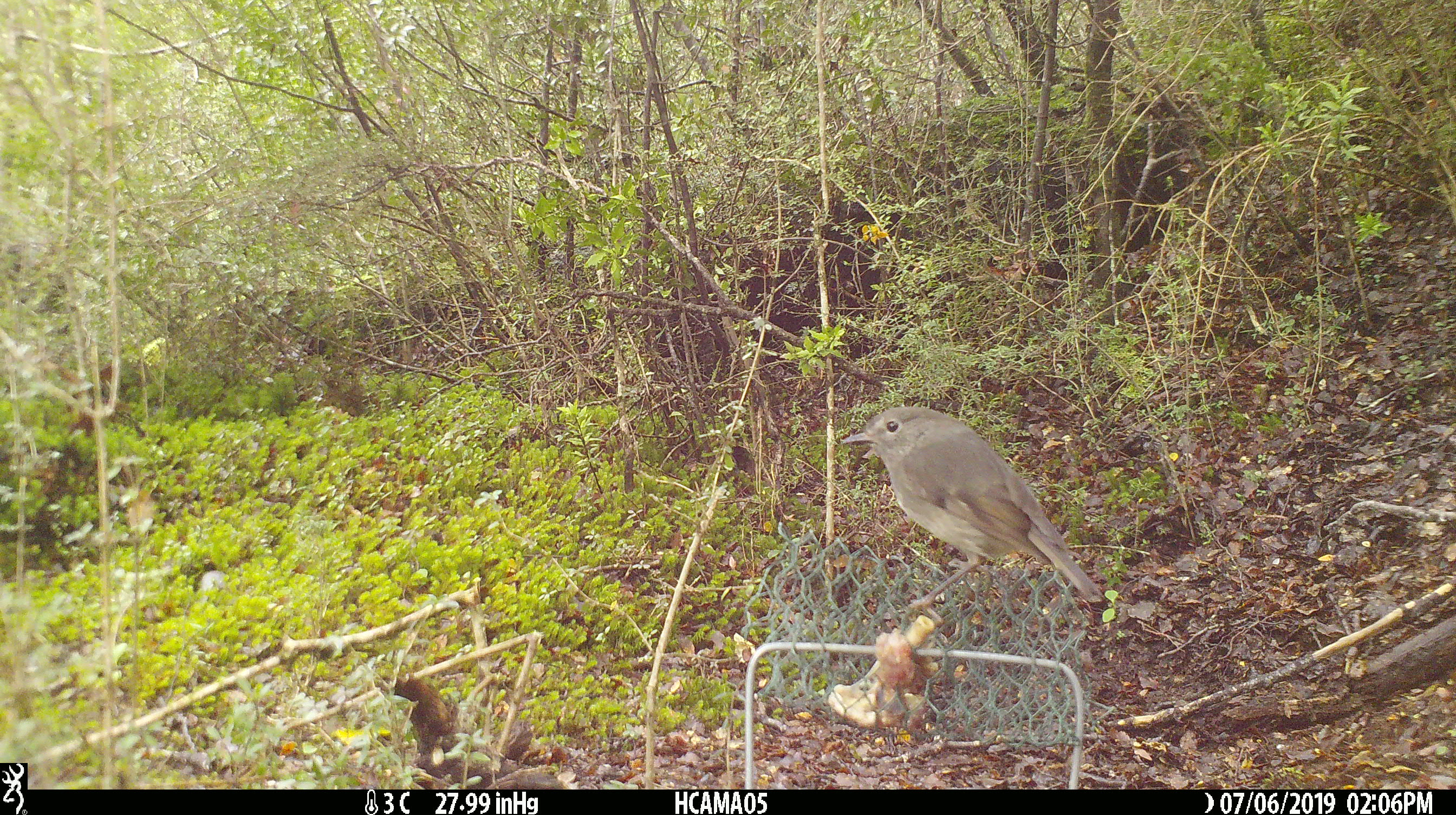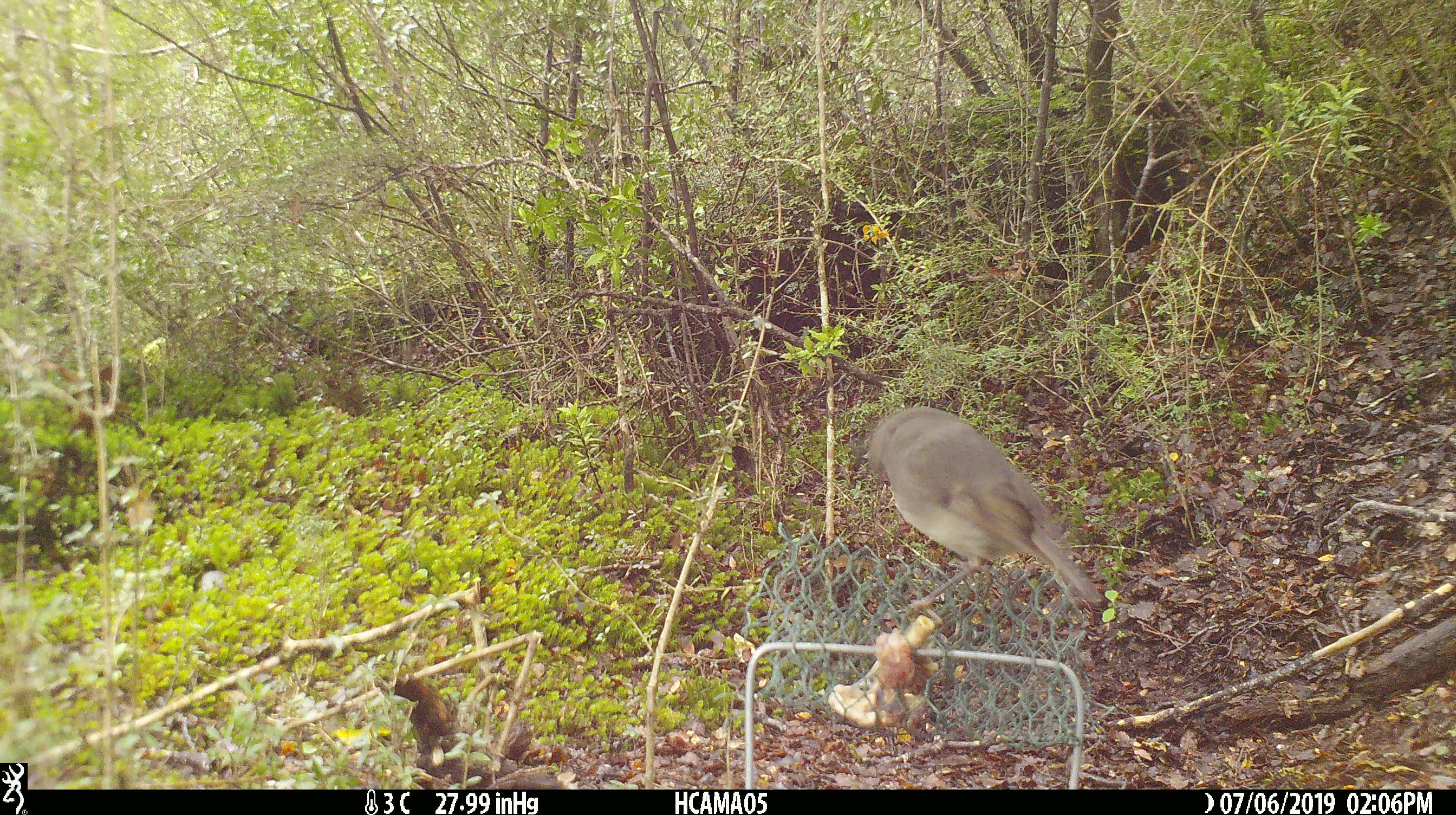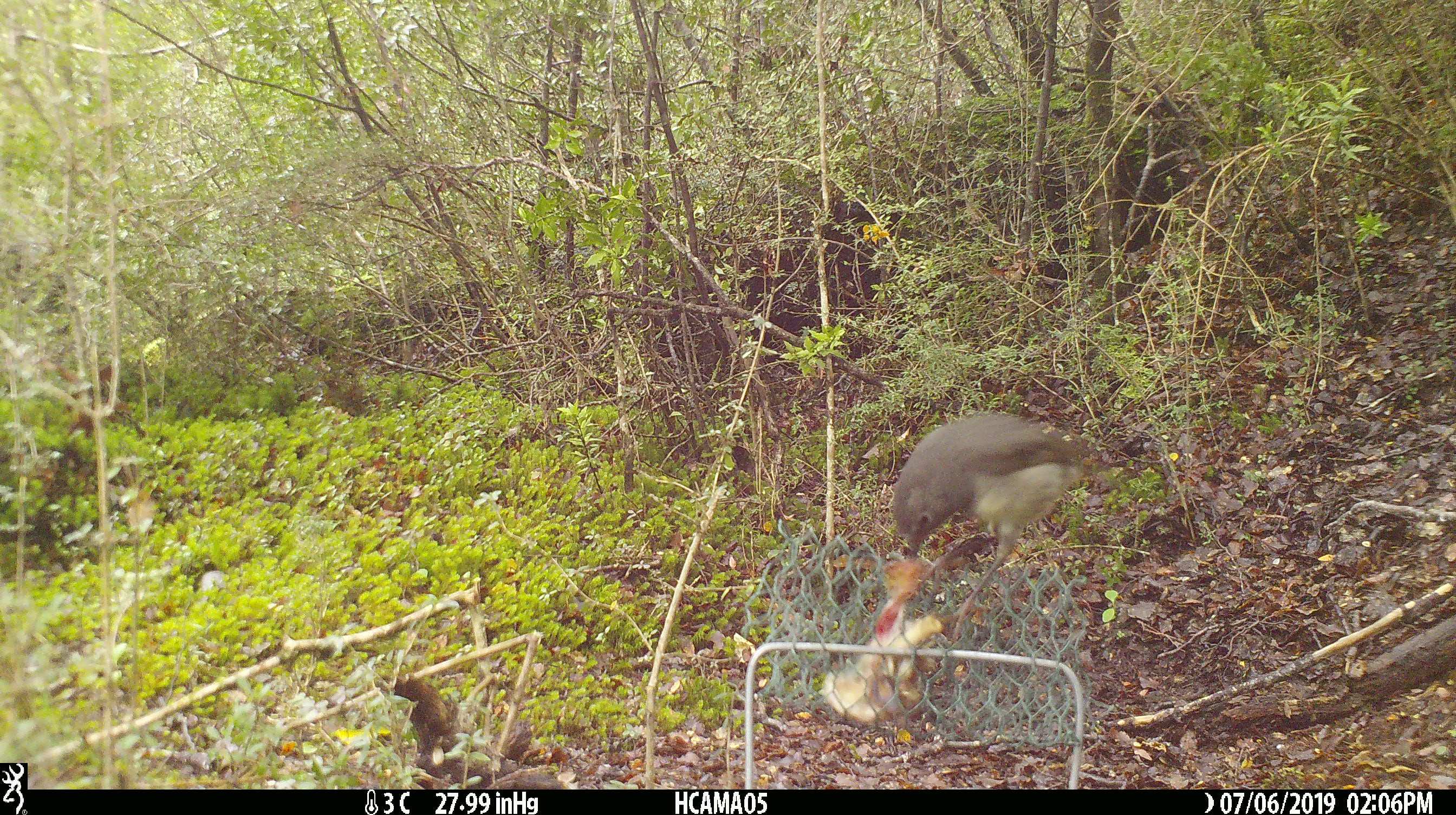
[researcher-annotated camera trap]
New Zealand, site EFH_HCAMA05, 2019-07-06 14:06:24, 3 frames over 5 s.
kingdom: Animalia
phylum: Chordata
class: Aves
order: Passeriformes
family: Petroicidae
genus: Petroica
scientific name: Petroica australis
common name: new zealand robin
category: robin